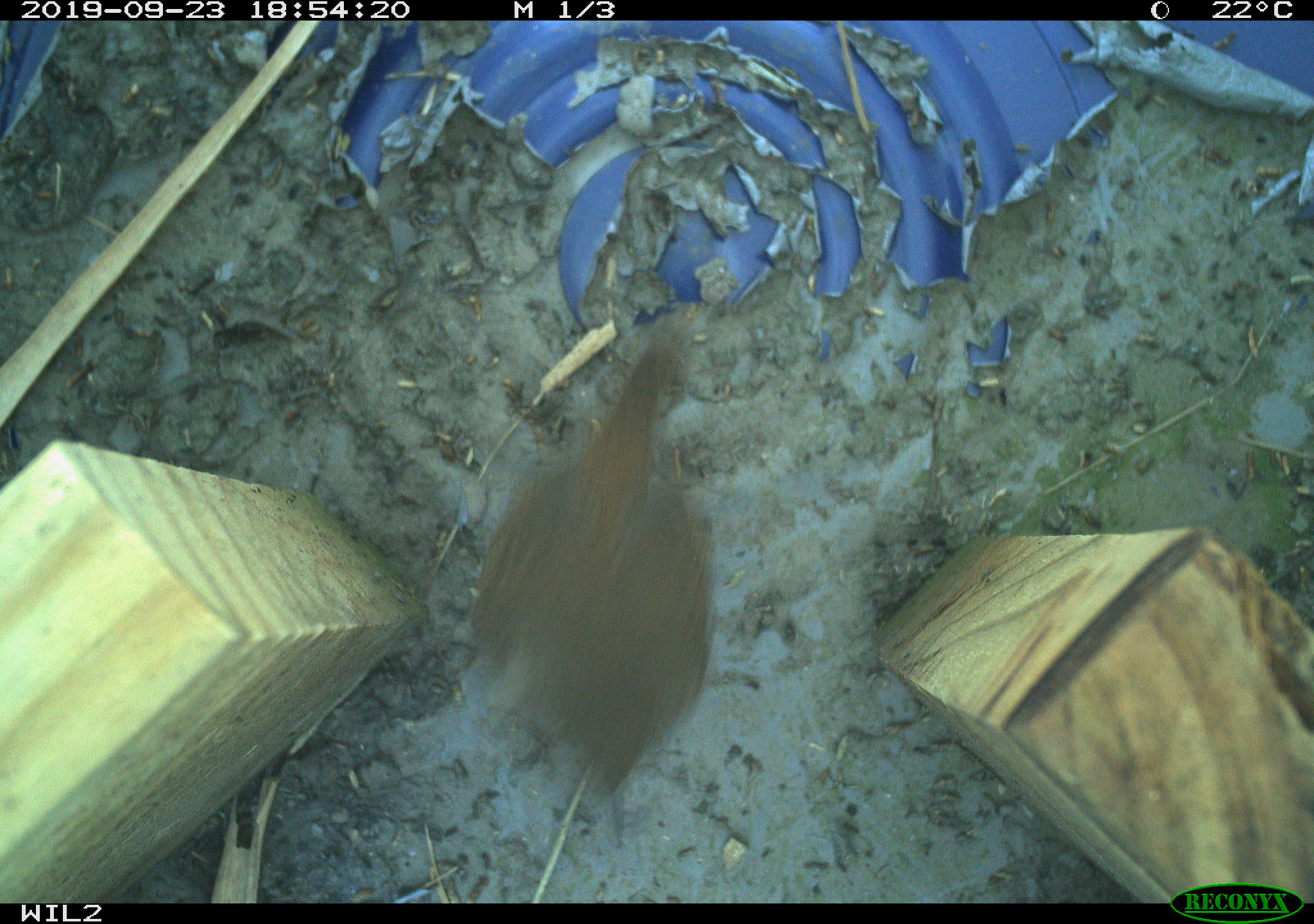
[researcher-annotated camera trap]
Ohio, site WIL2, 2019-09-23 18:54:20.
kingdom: Animalia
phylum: Chordata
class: Aves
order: Passeriformes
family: Troglodytidae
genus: Troglodytes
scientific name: Troglodytes aedon aedon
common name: northern house wren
Northern house wren (Troglodytes aedon aedon).